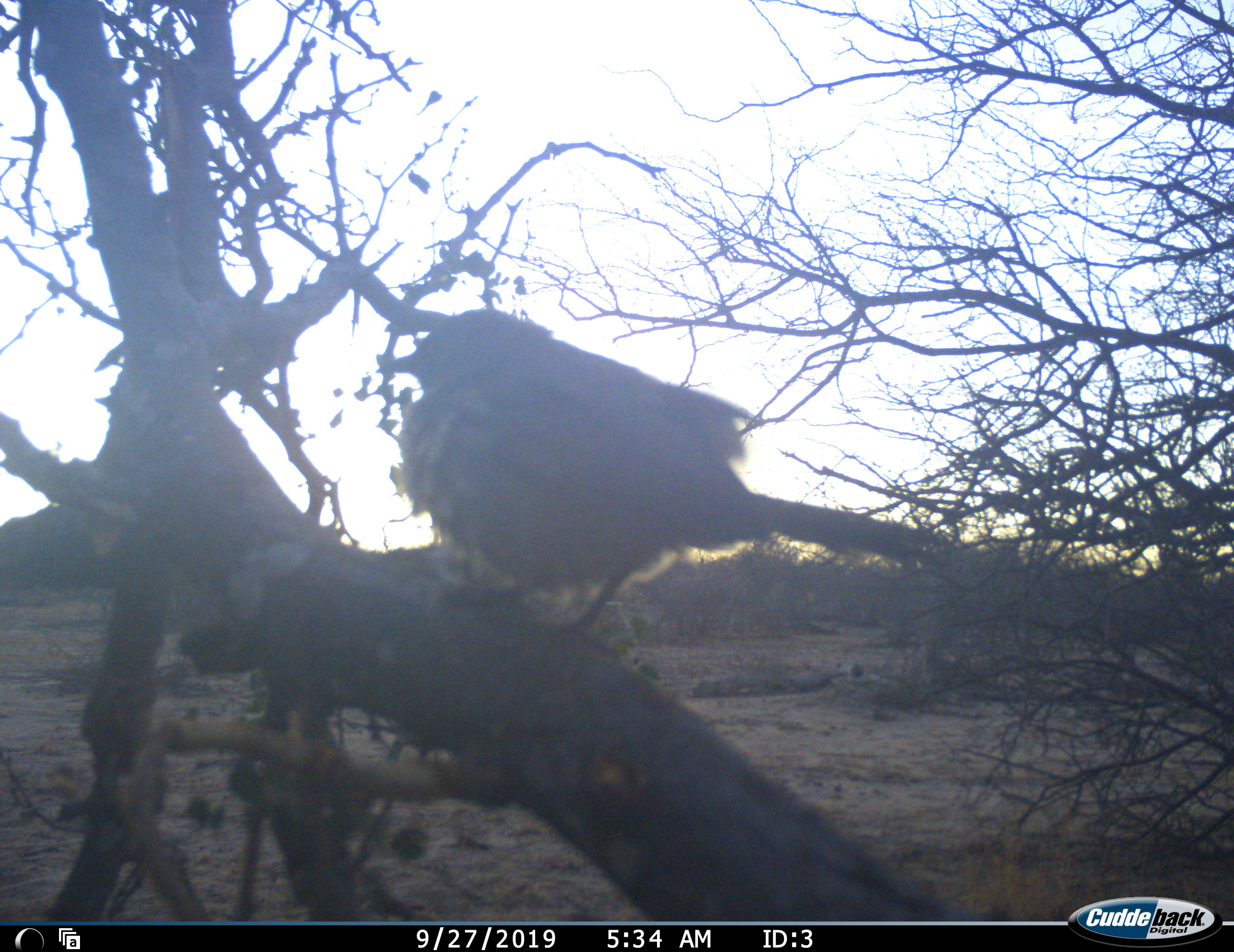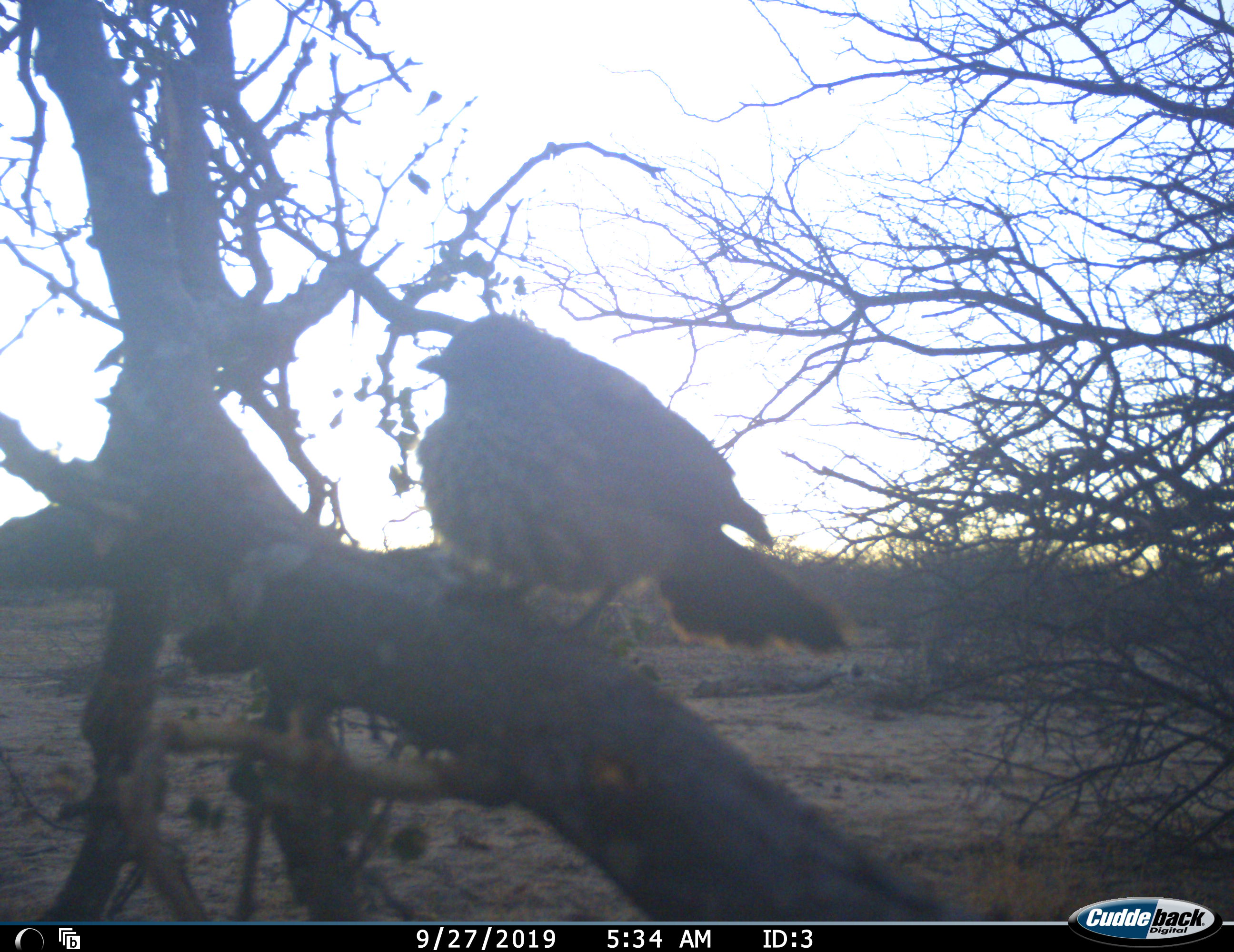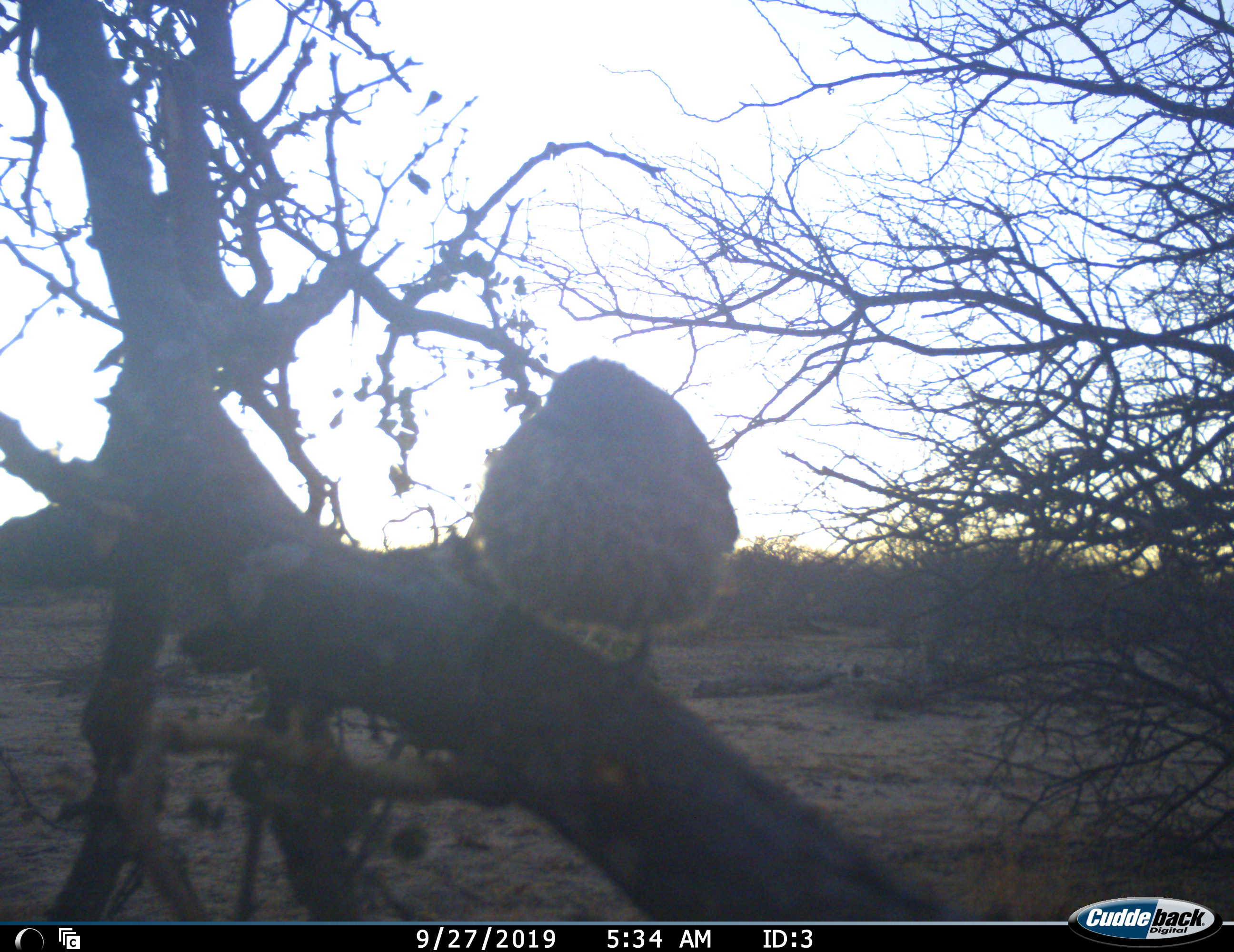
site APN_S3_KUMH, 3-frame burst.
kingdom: Animalia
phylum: Chordata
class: Aves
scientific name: Aves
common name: bird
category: birdother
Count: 1.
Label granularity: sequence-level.